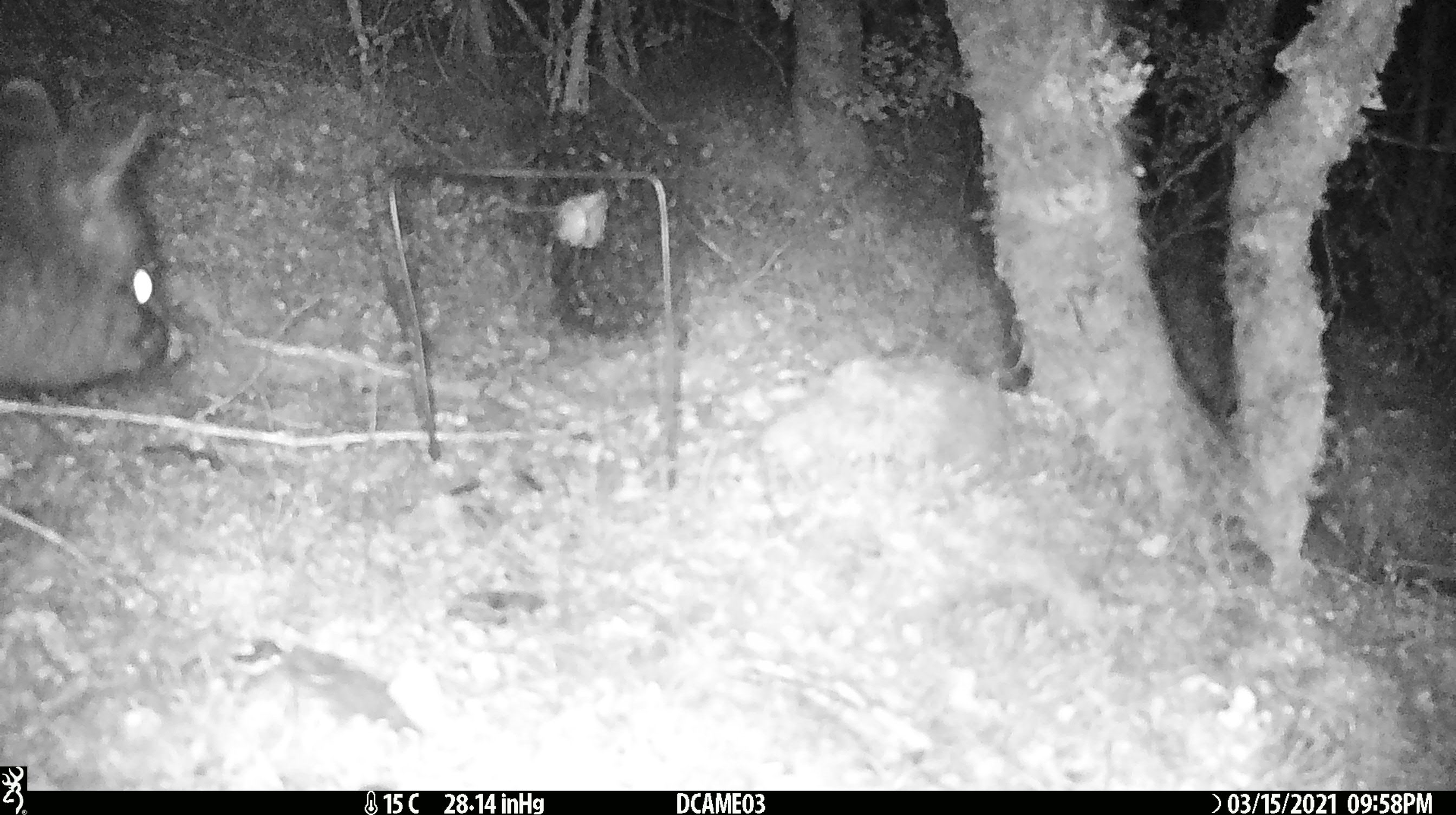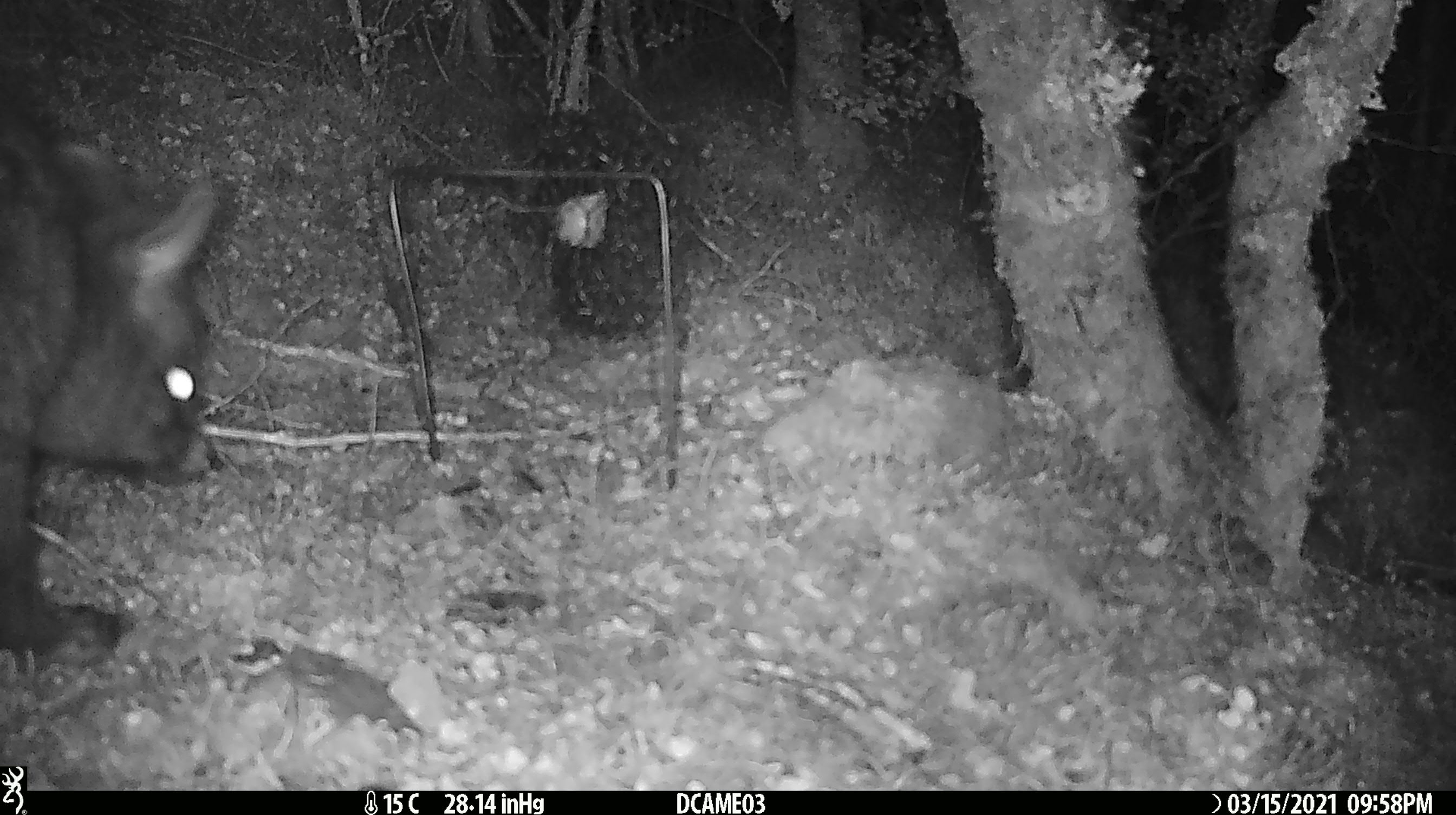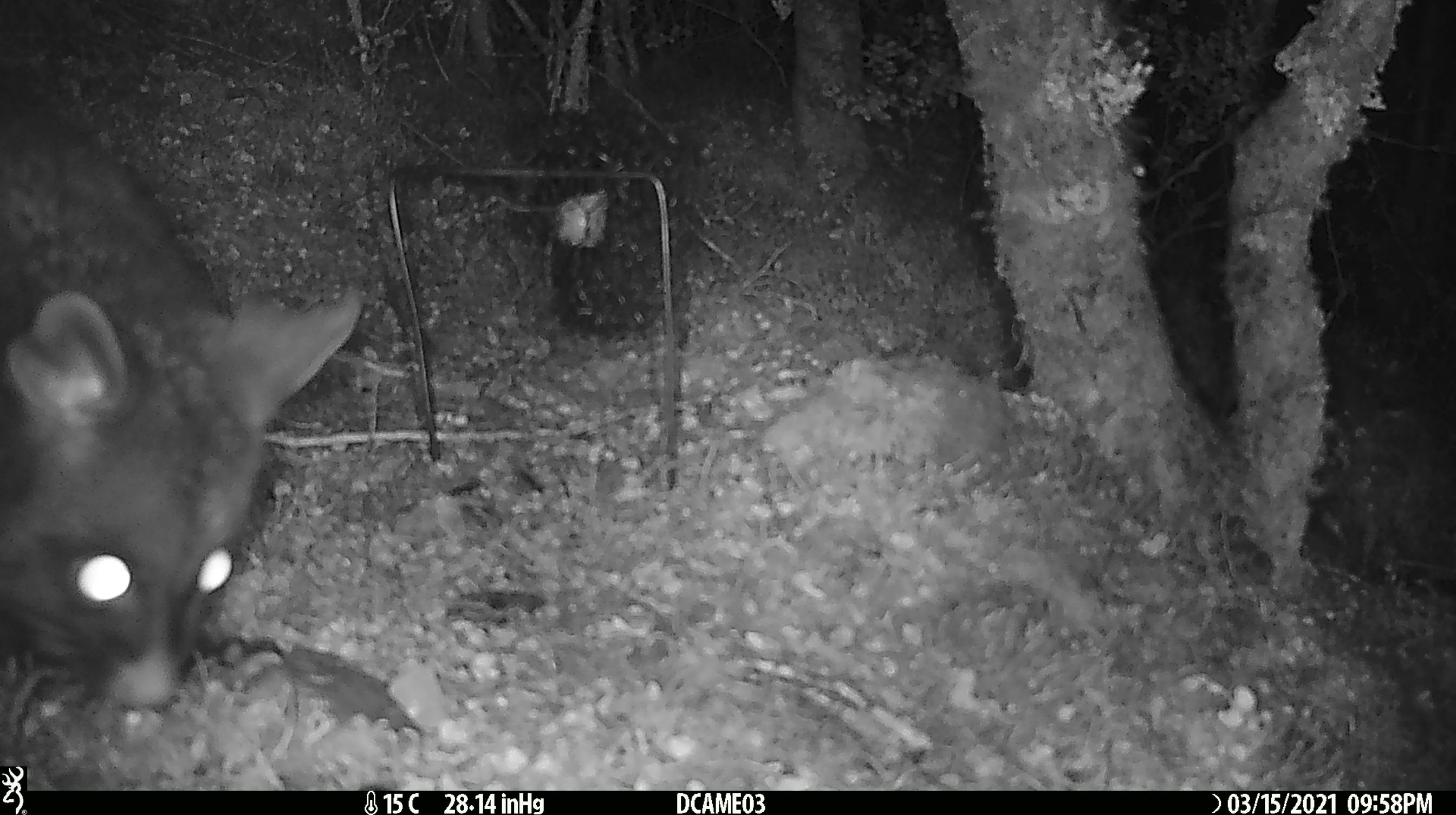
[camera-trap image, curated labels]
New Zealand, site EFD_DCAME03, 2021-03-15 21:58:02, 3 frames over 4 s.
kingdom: Animalia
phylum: Chordata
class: Mammalia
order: Diprotodontia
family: Phalangeridae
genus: Trichosurus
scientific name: Trichosurus vulpecula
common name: common brushtail possum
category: possum